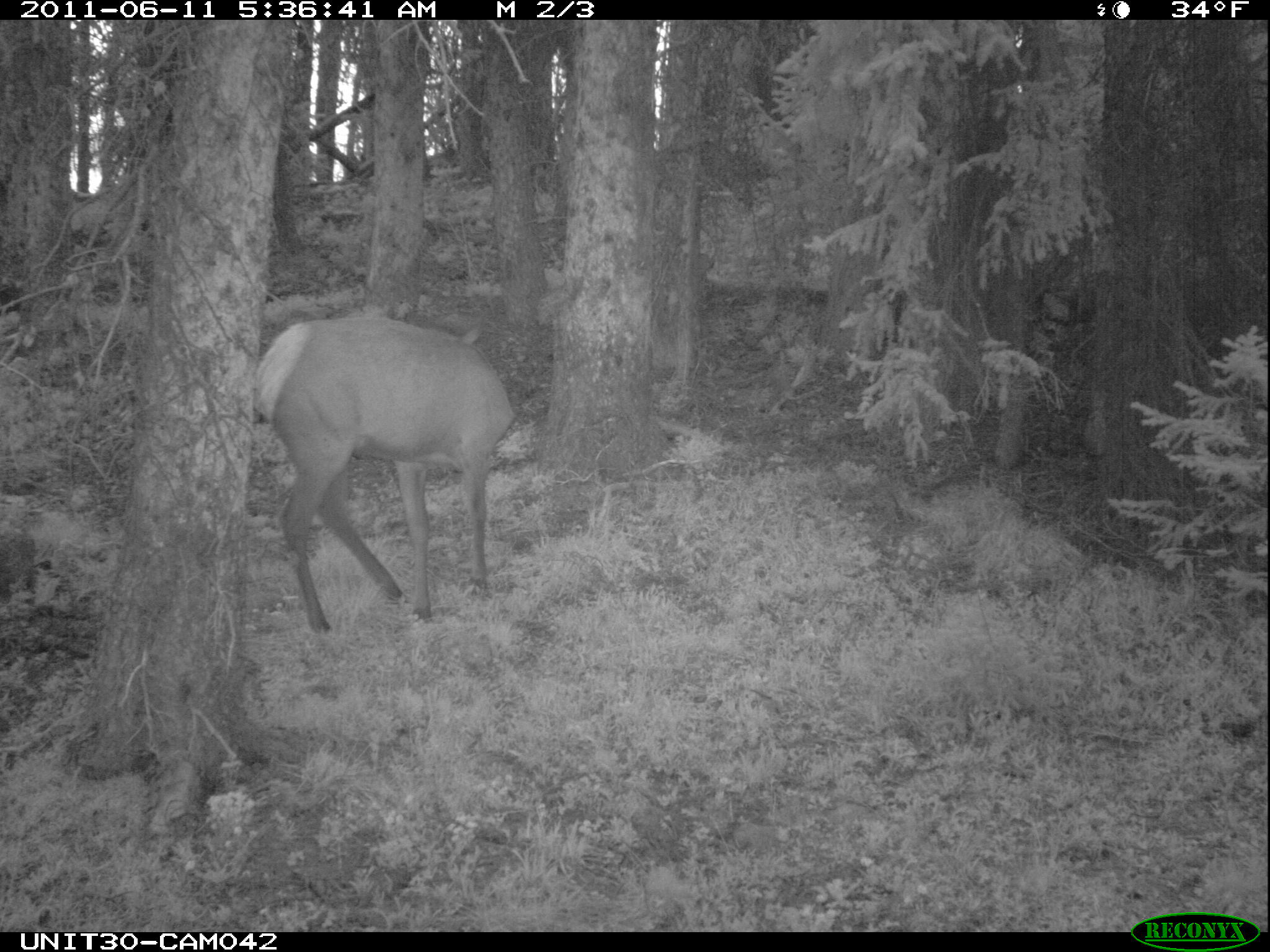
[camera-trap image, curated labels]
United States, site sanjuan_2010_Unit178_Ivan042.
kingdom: Animalia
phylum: Chordata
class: Mammalia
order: Artiodactyla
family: Cervidae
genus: Cervus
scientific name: Cervus elaphus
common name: red deer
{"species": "Cervus elaphus (red deer)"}